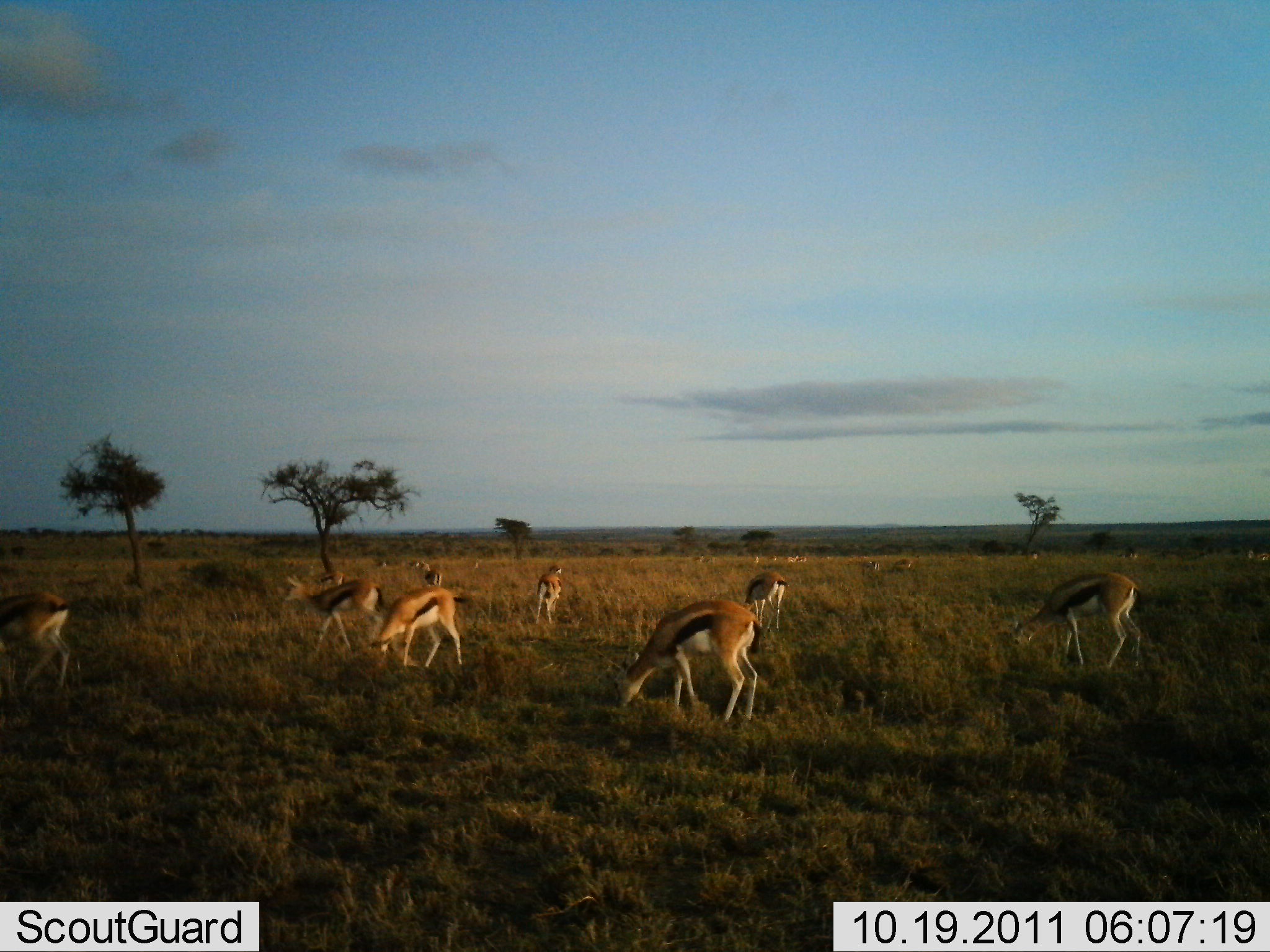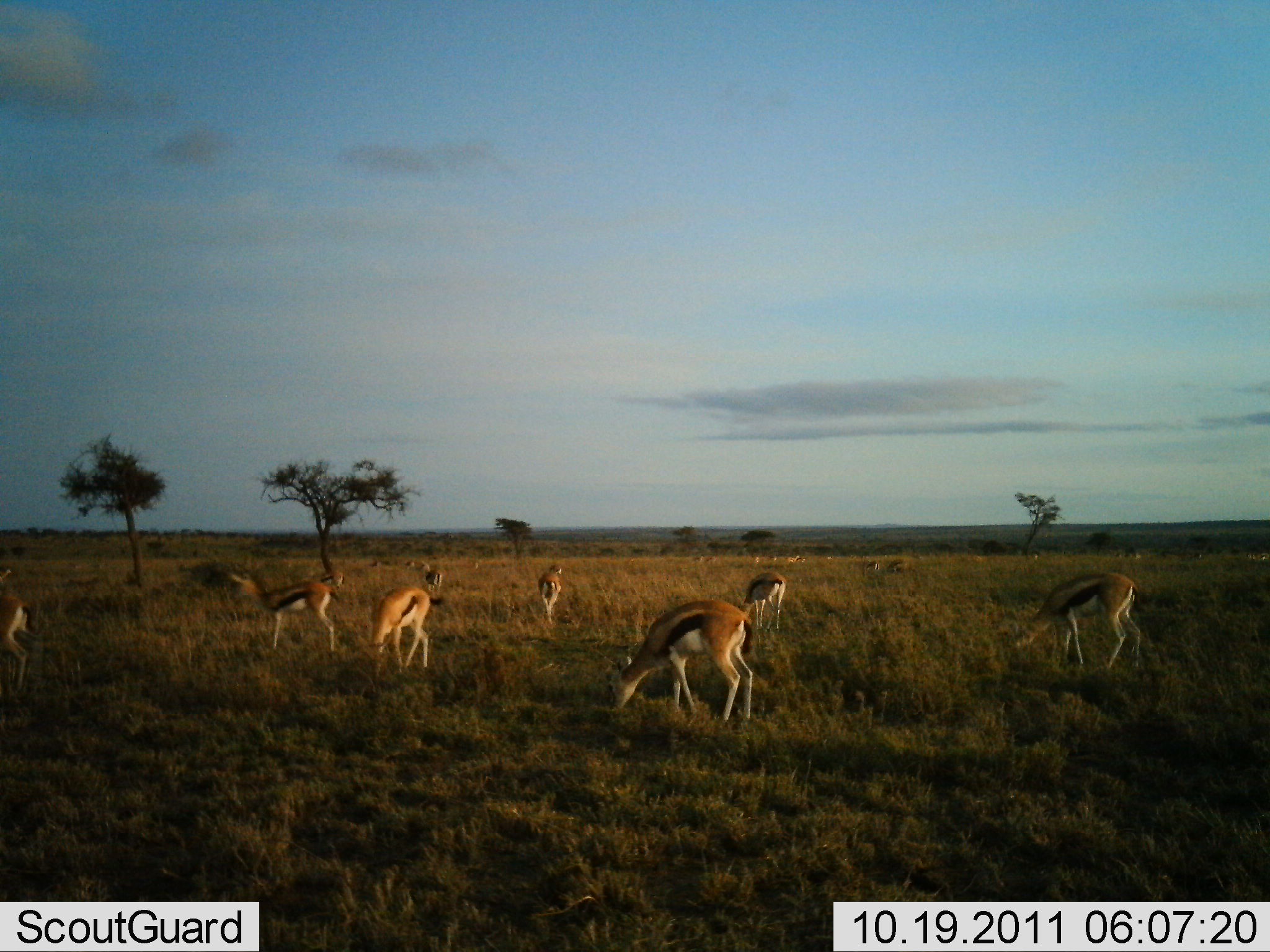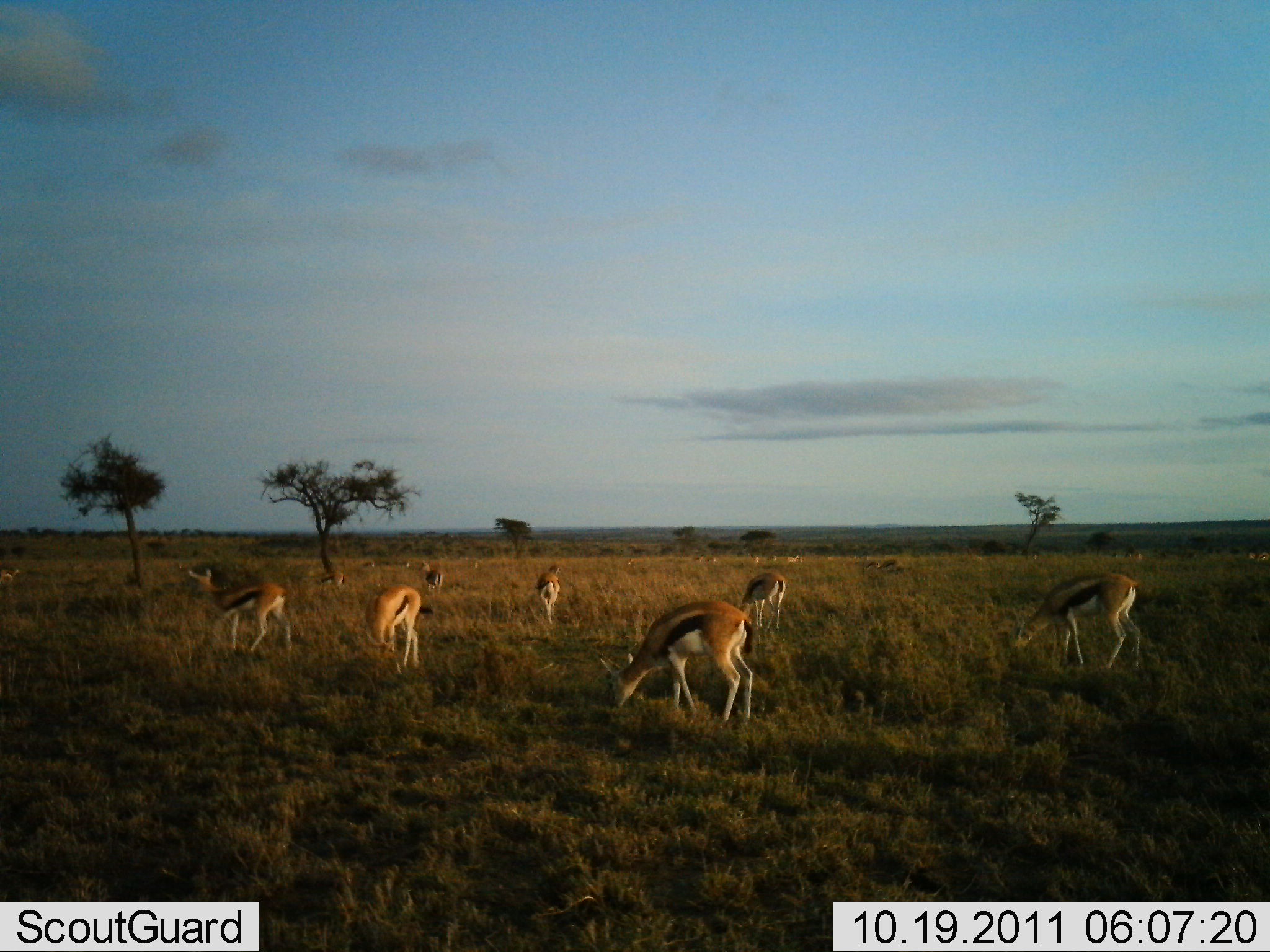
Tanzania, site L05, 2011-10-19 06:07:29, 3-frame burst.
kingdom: Animalia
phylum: Chordata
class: Mammalia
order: Artiodactyla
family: Bovidae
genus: Eudorcas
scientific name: Eudorcas thomsonii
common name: thomson's gazelle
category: gazellethomsons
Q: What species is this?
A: Gazellethomsons (thomson's gazelle) (Eudorcas thomsonii).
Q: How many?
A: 11-50.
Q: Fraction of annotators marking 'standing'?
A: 53%.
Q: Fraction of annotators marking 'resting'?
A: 0%.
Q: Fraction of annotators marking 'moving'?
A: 47%.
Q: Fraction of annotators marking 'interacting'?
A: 0%.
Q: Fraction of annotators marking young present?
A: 0%.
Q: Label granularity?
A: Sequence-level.